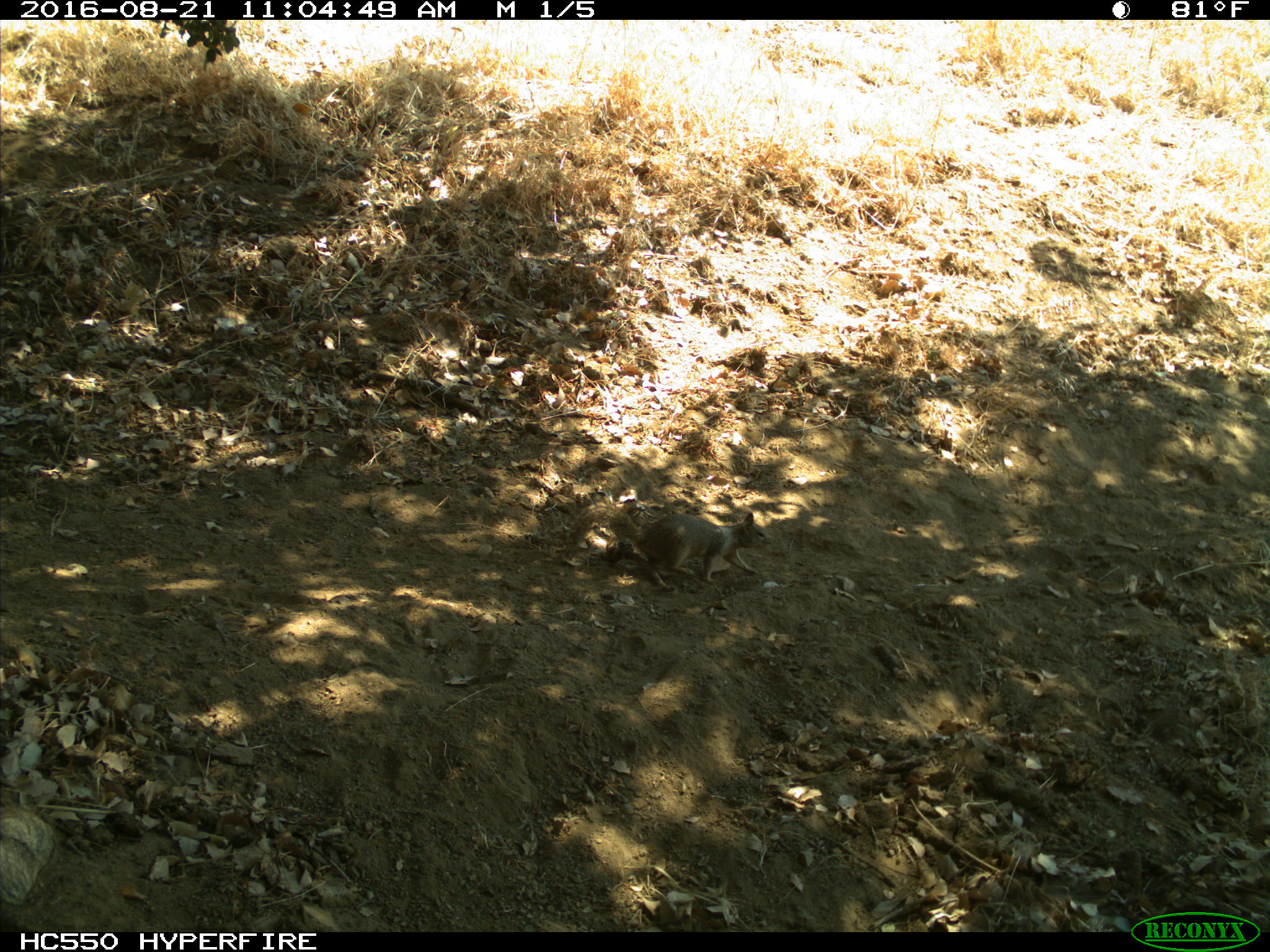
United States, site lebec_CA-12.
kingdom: Animalia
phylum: Chordata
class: Mammalia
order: Rodentia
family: Sciuridae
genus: Otospermophilus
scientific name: Otospermophilus beecheyi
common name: california ground squirrel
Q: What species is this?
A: Otospermophilus beecheyi (california ground squirrel).